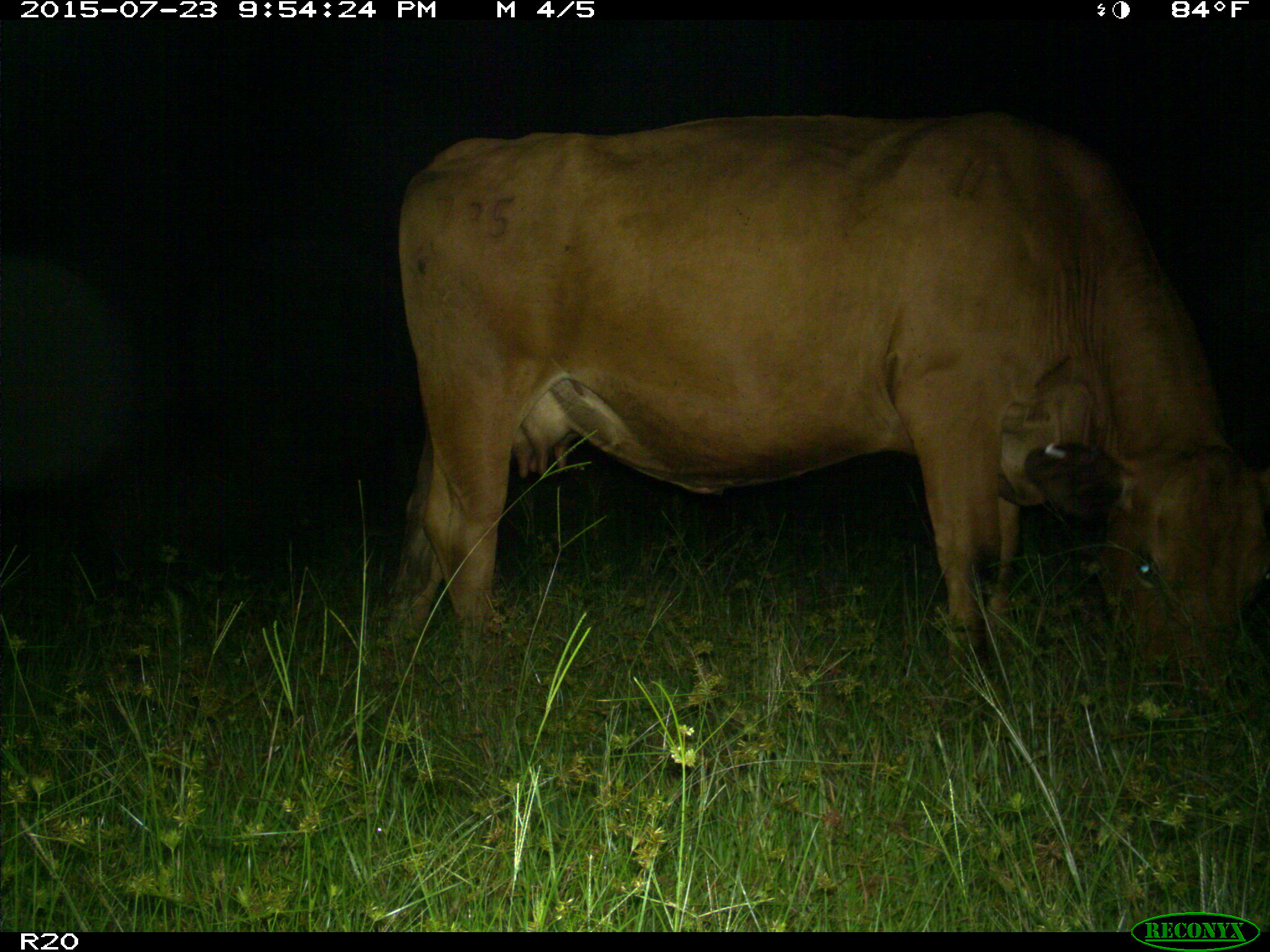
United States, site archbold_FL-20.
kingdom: Animalia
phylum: Chordata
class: Mammalia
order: Artiodactyla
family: Bovidae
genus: Bos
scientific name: Bos taurus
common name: domestic cow